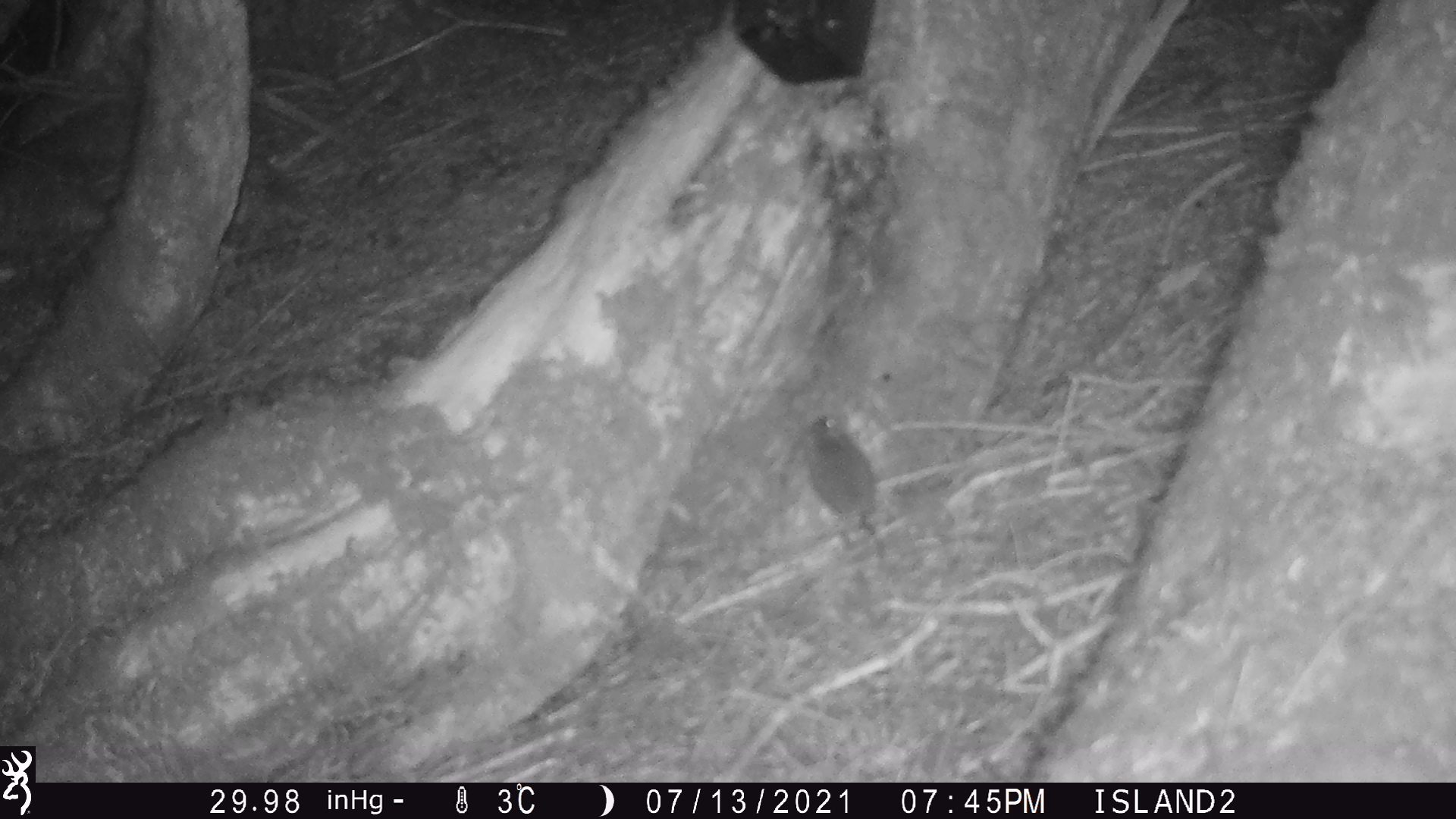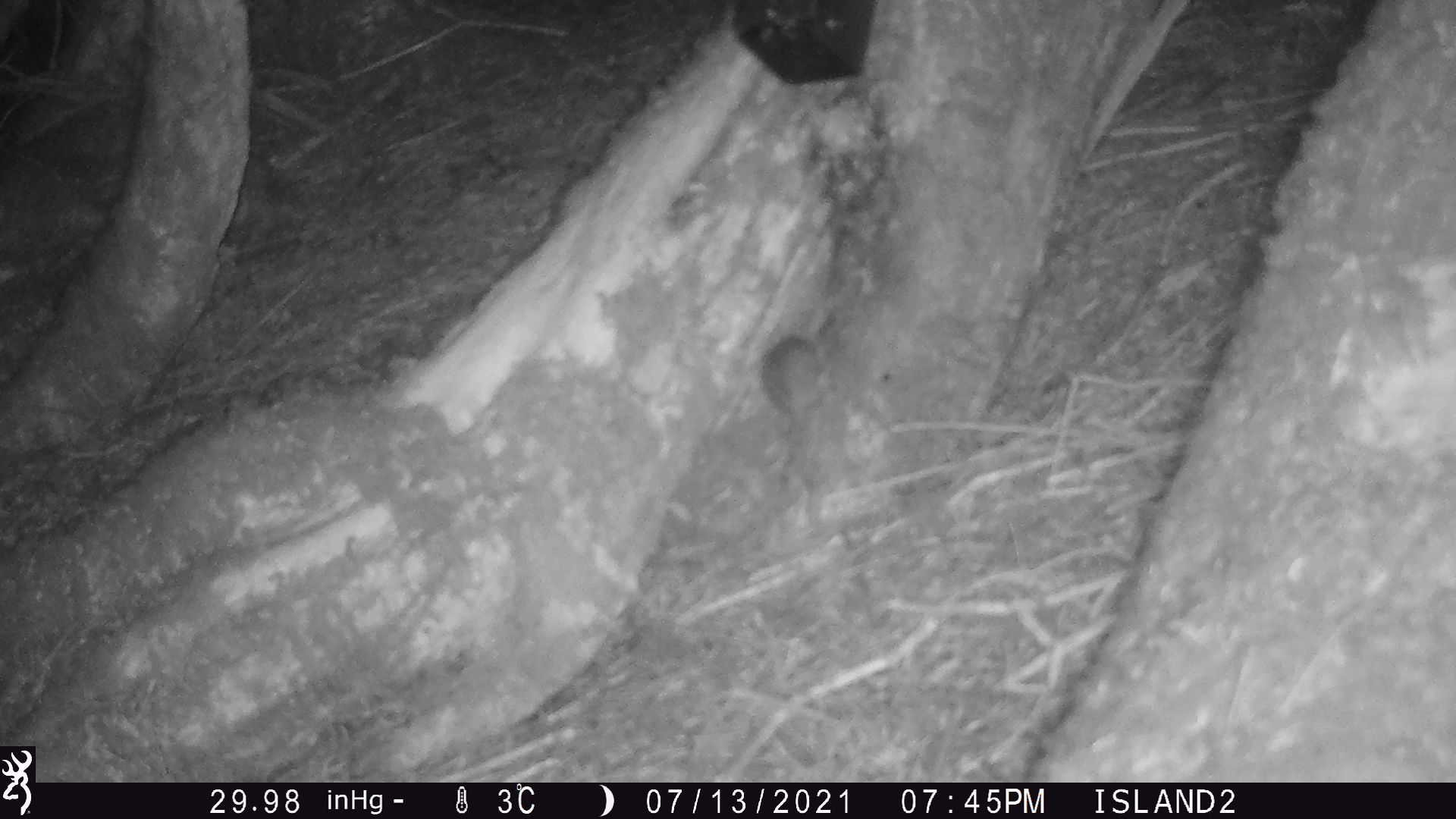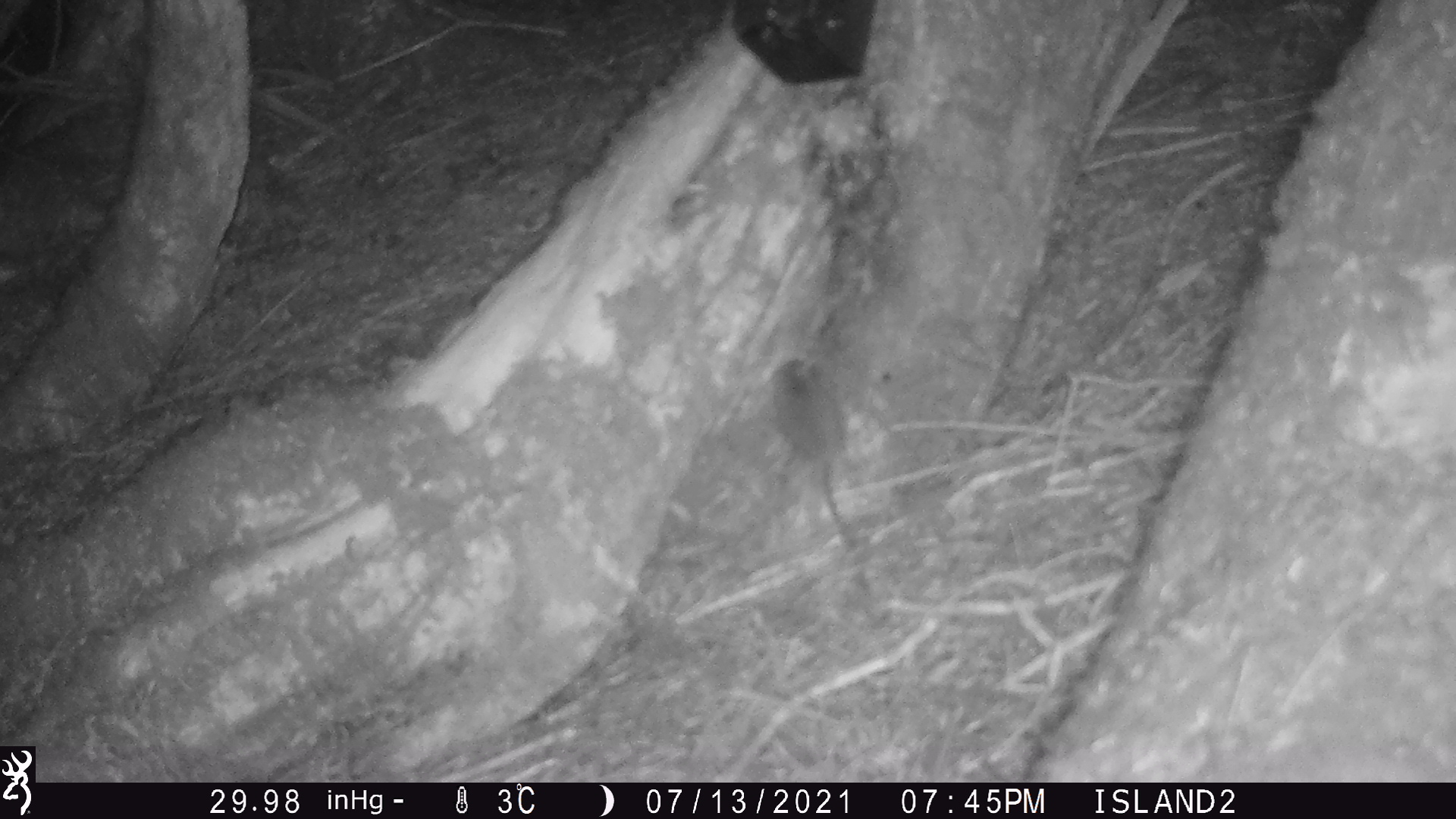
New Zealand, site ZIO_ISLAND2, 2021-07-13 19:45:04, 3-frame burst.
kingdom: Animalia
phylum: Chordata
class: Mammalia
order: Rodentia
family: Muridae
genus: Mus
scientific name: Mus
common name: mouse